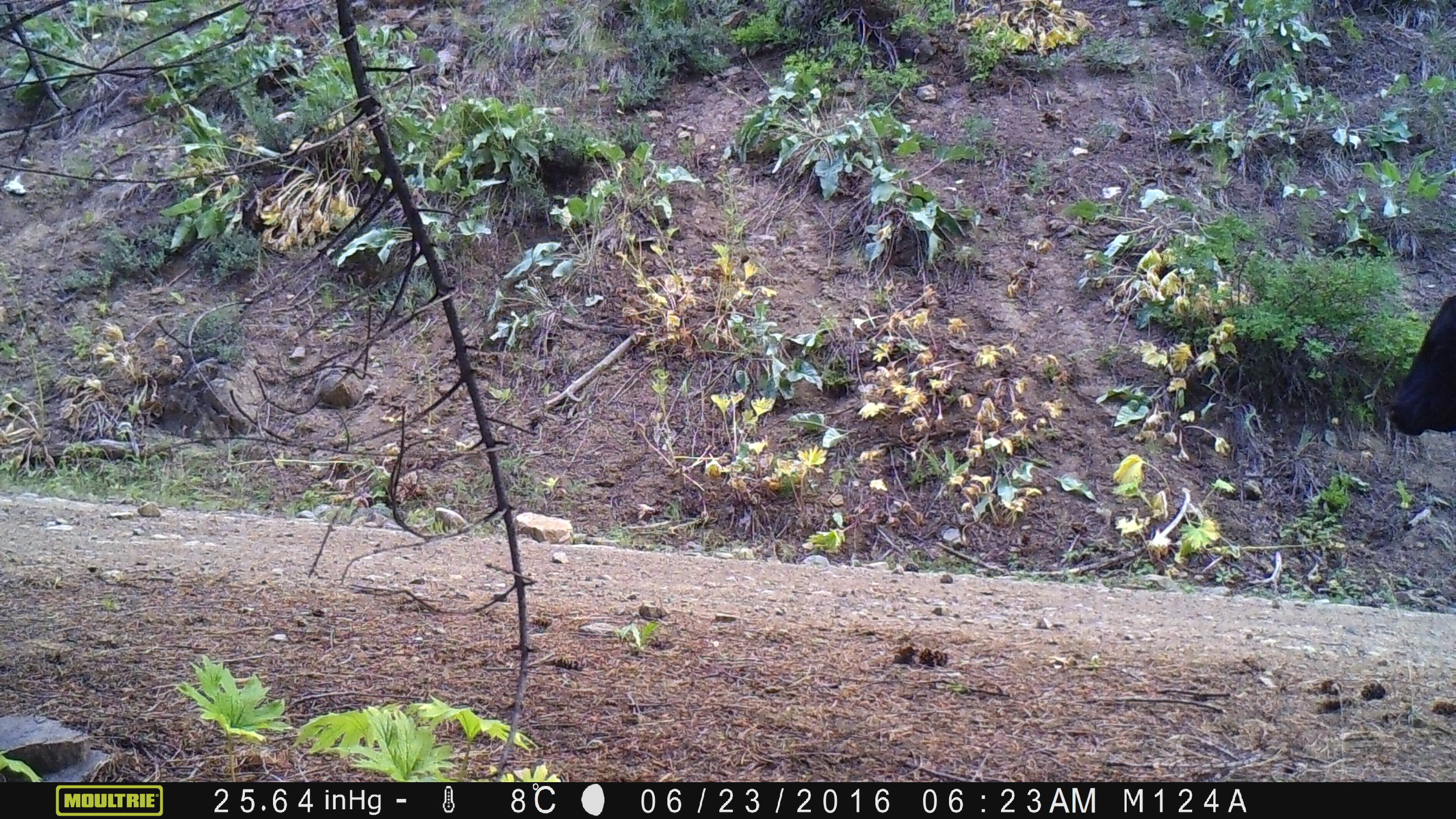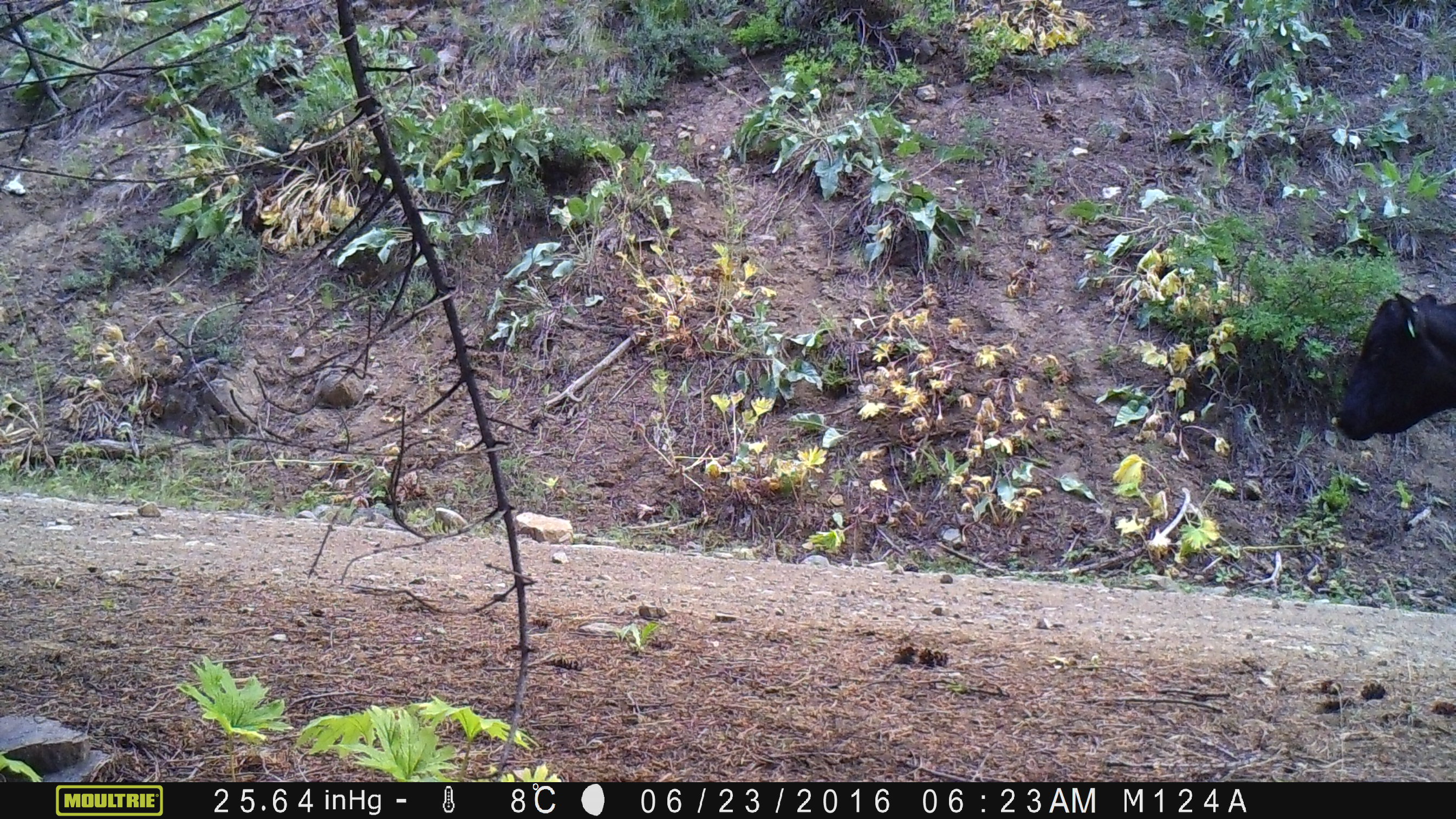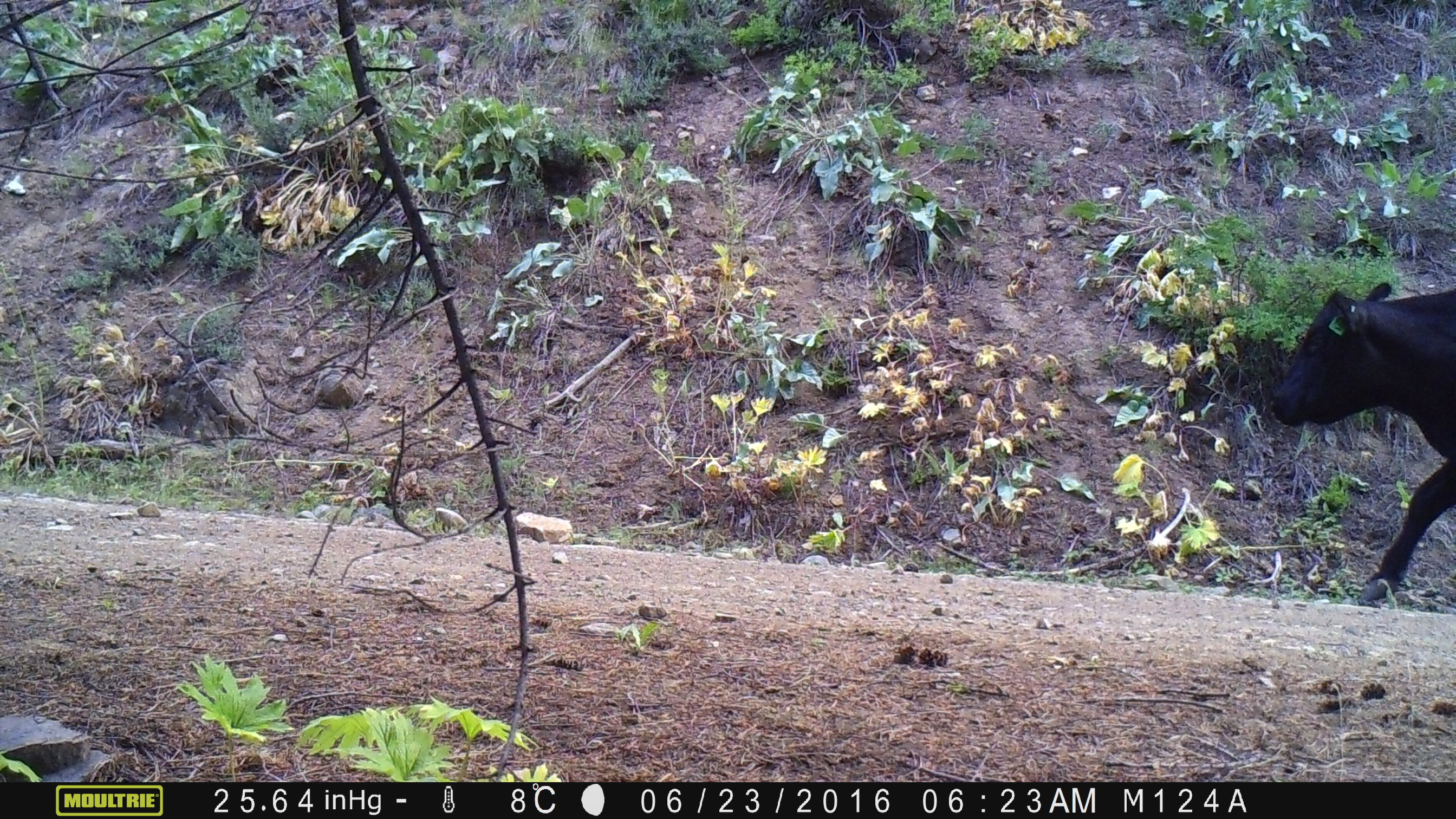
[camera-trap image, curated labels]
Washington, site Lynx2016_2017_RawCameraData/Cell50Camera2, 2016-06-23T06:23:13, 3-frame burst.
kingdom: Animalia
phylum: Chordata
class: Mammalia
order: Artiodactyla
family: Bovidae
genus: Bos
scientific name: Bos taurus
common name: domestic cattle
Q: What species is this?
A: Domestic cattle (Bos taurus).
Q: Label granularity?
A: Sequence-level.